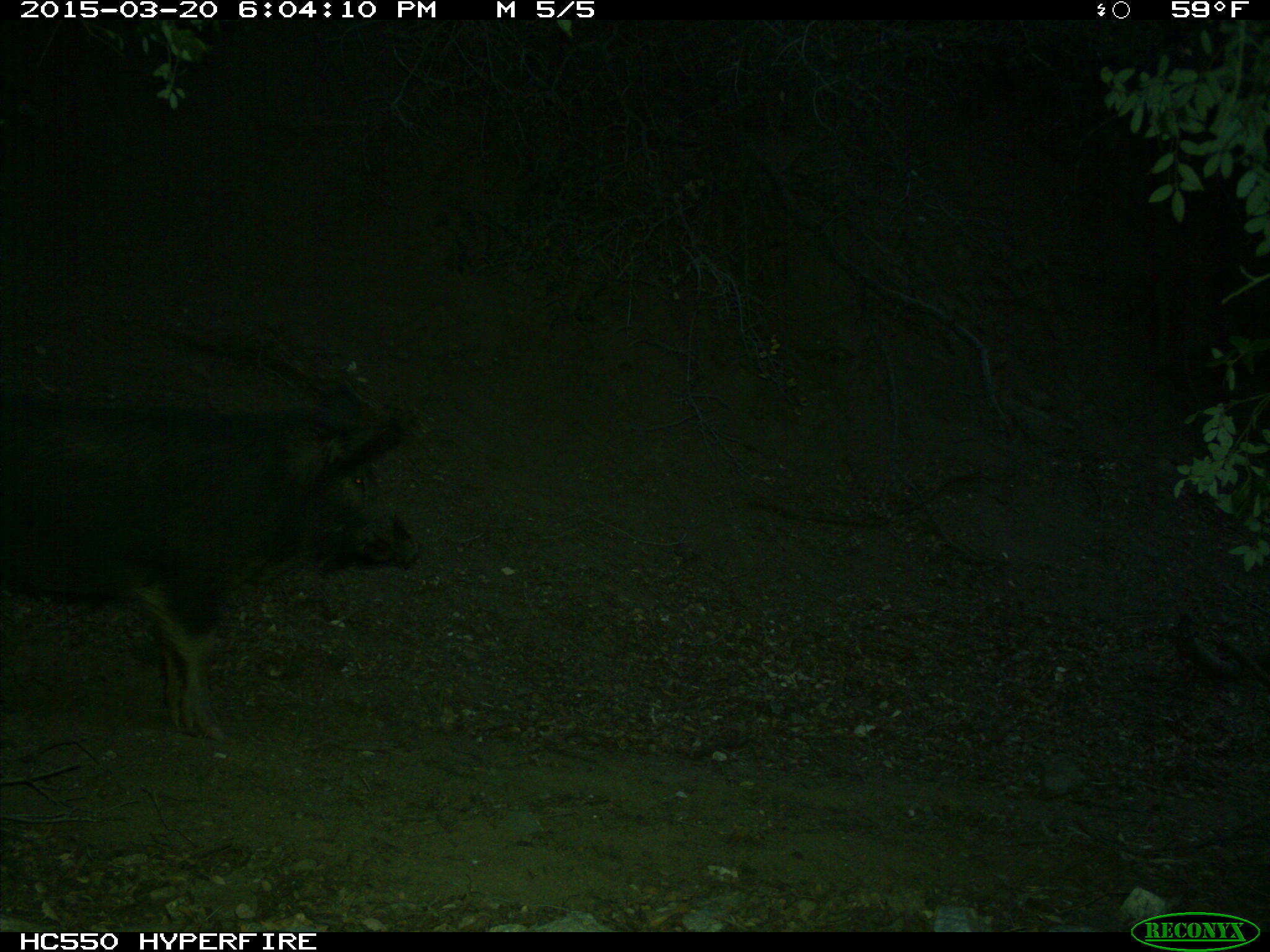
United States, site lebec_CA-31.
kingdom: Animalia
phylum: Chordata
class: Mammalia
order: Artiodactyla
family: Suidae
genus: Sus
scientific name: Sus scrofa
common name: wild boar